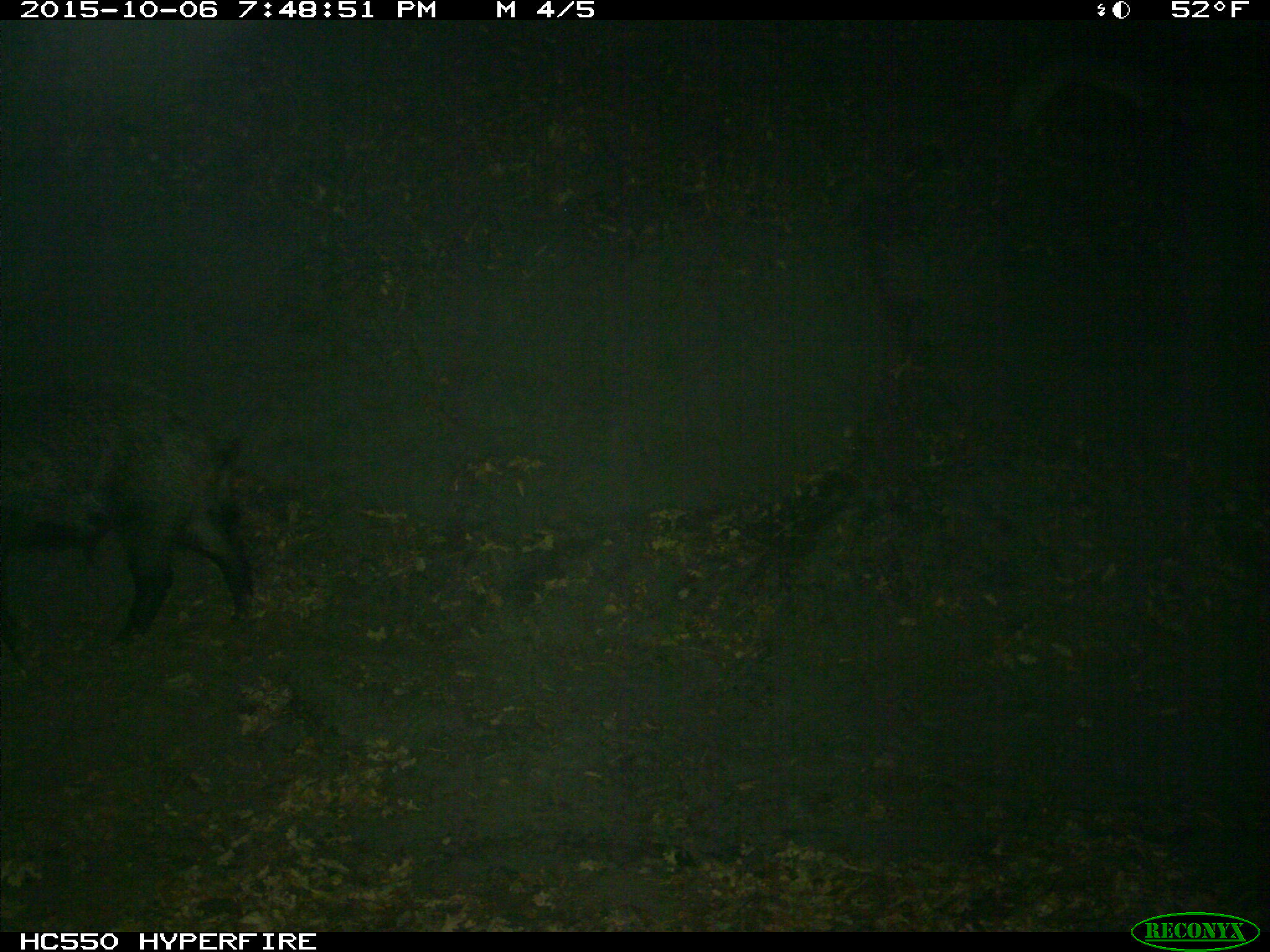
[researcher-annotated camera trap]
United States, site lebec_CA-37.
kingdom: Animalia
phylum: Chordata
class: Mammalia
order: Artiodactyla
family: Suidae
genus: Sus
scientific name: Sus scrofa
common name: wild boar